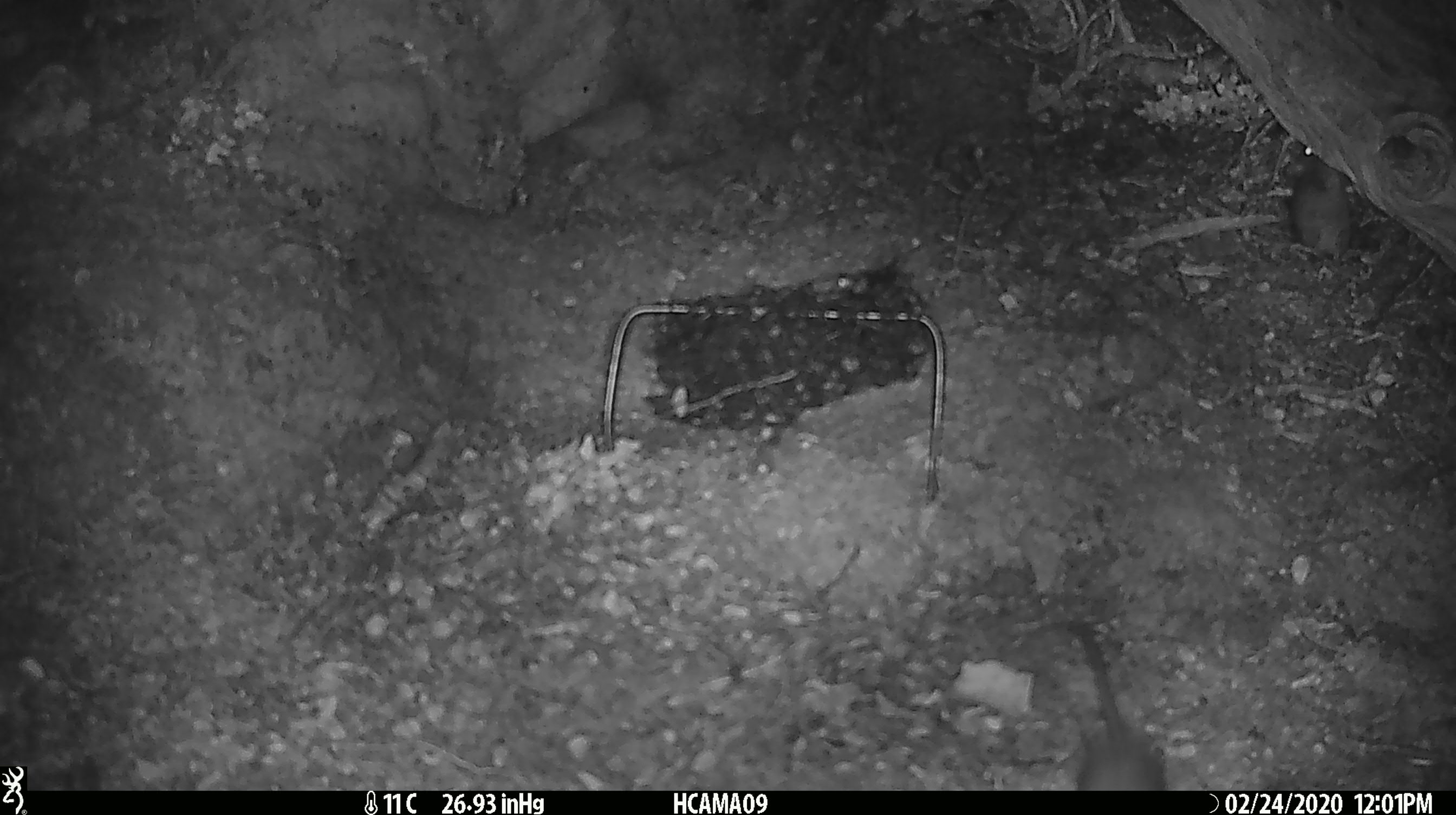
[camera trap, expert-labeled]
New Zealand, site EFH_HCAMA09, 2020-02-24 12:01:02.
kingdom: Animalia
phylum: Chordata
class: Mammalia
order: Rodentia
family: Muridae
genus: Mus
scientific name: Mus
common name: mouse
Mouse (Mus).